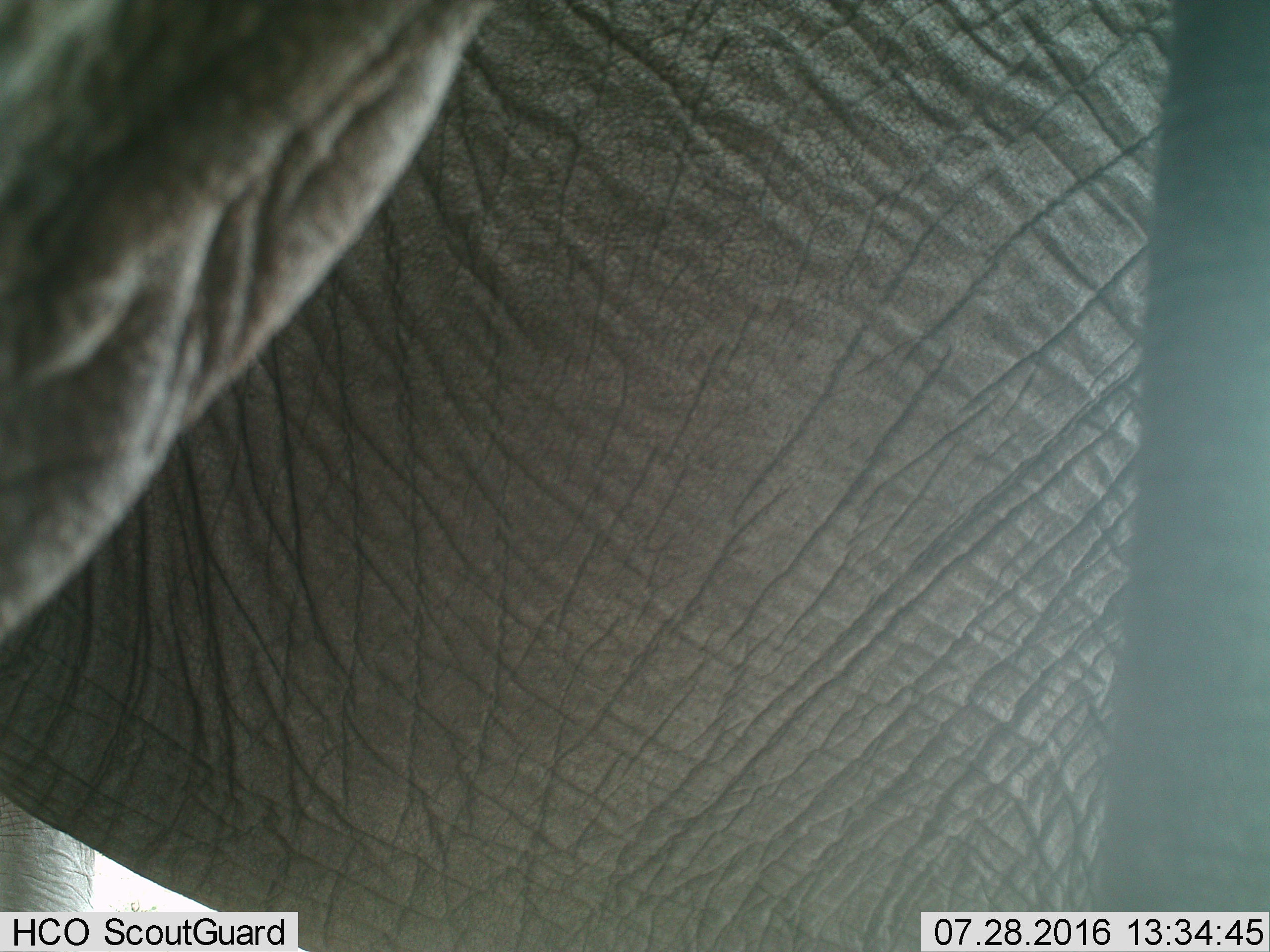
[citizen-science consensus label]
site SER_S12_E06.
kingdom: Animalia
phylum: Chordata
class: Mammalia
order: Proboscidea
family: Elephantidae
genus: Loxodonta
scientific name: Loxodonta africana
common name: african bush elephant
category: elephant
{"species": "elephant (african bush elephant) (Loxodonta africana)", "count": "1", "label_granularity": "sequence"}